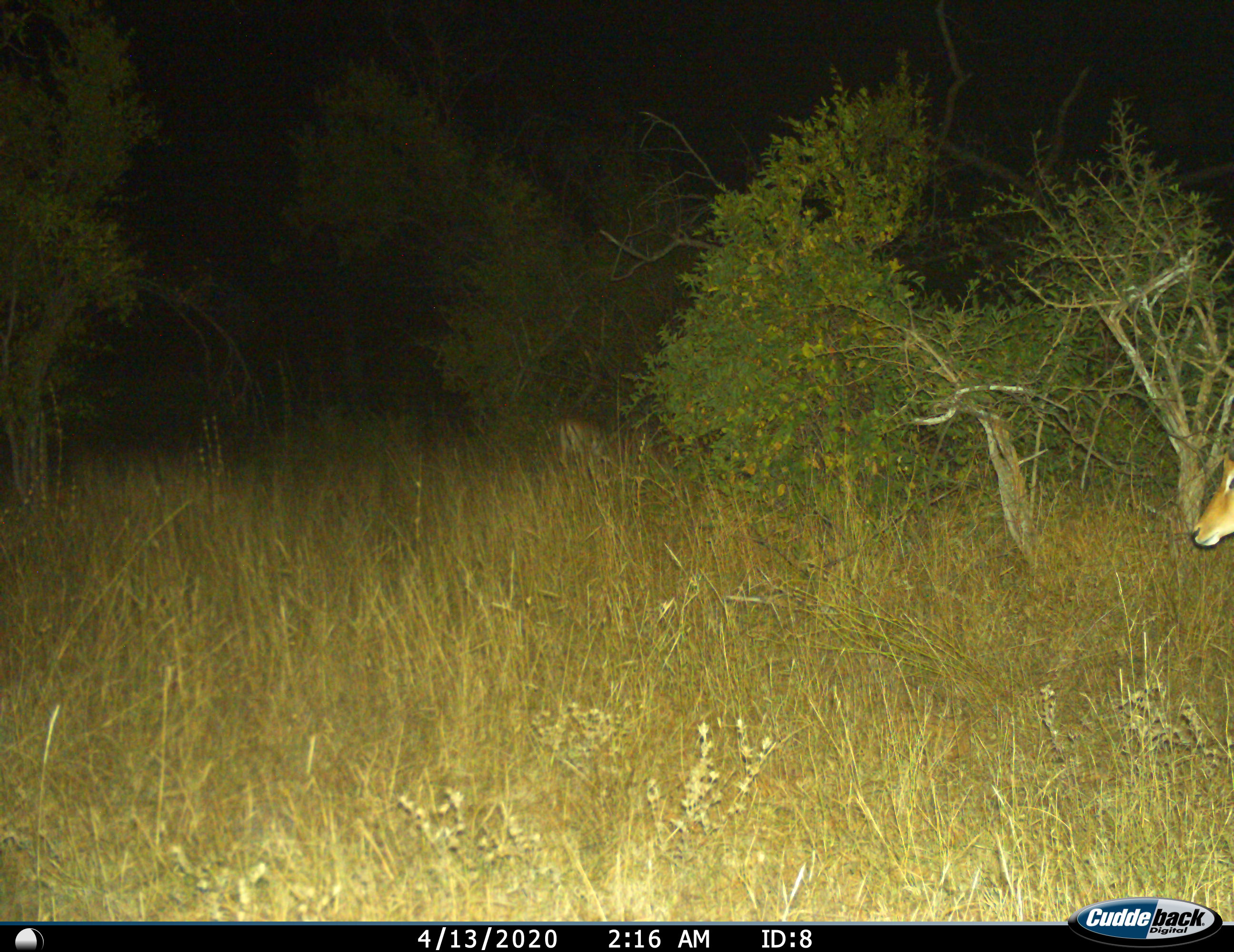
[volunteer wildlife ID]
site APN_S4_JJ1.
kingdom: Animalia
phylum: Chordata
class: Mammalia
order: Artiodactyla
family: Bovidae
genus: Aepyceros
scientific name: Aepyceros melampus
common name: impala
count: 2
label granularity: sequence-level